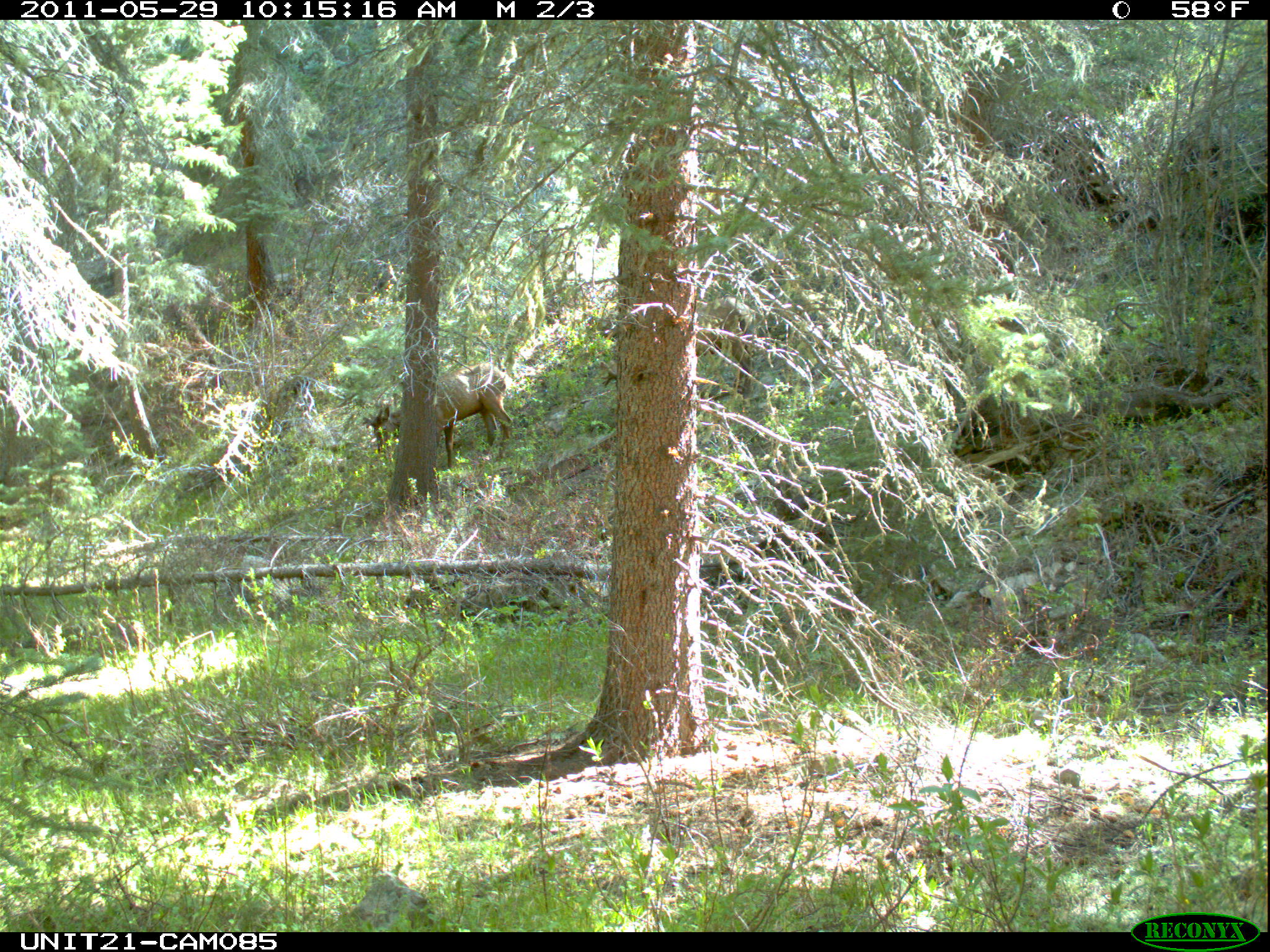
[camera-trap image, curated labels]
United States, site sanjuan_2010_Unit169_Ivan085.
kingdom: Animalia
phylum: Chordata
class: Mammalia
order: Artiodactyla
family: Cervidae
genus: Cervus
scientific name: Cervus elaphus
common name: red deer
Cervus elaphus (red deer).